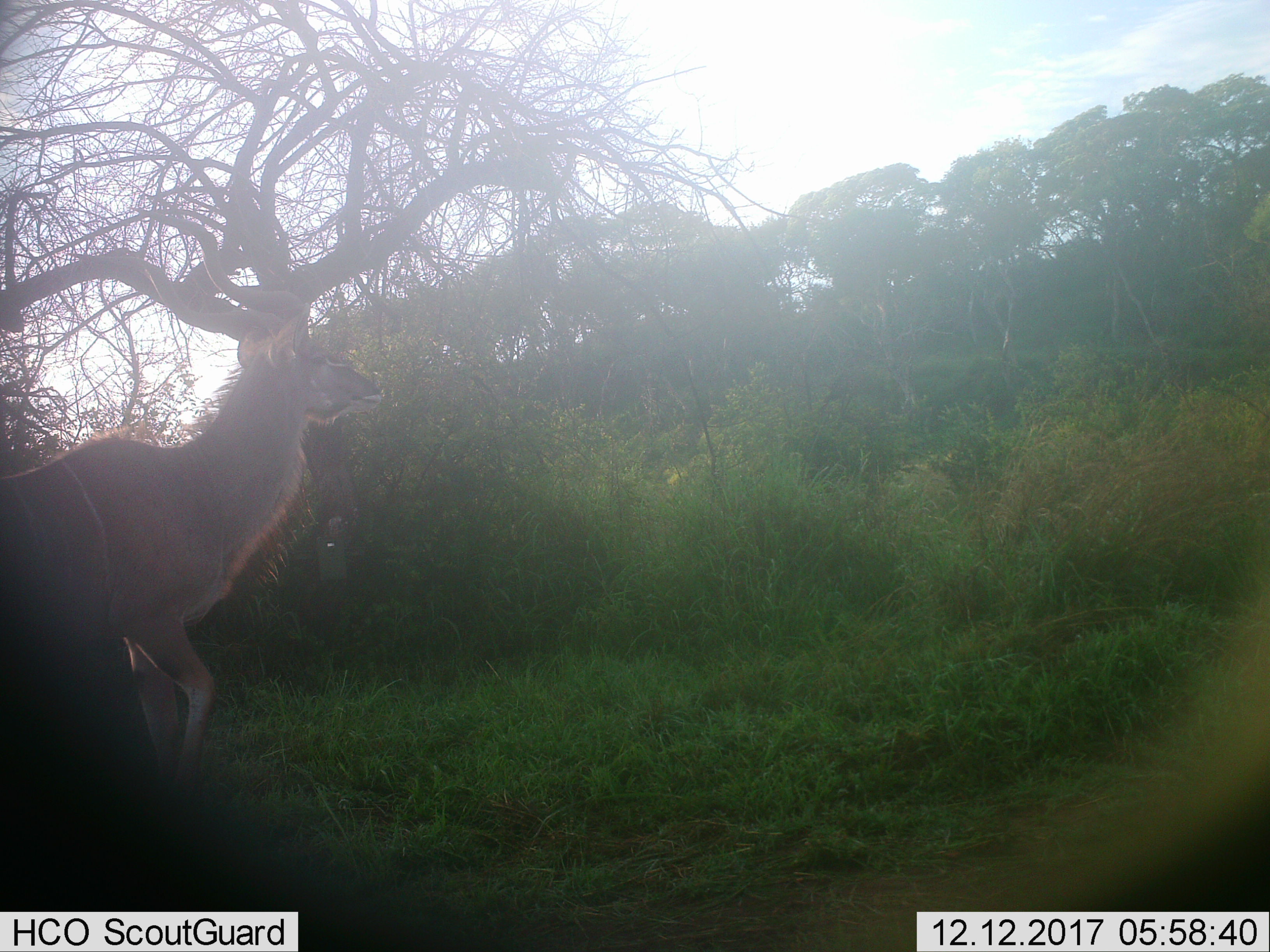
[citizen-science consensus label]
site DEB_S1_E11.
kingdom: Animalia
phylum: Chordata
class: Mammalia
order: Artiodactyla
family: Bovidae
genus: Tragelaphus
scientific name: Tragelaphus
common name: kudu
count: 1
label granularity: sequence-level